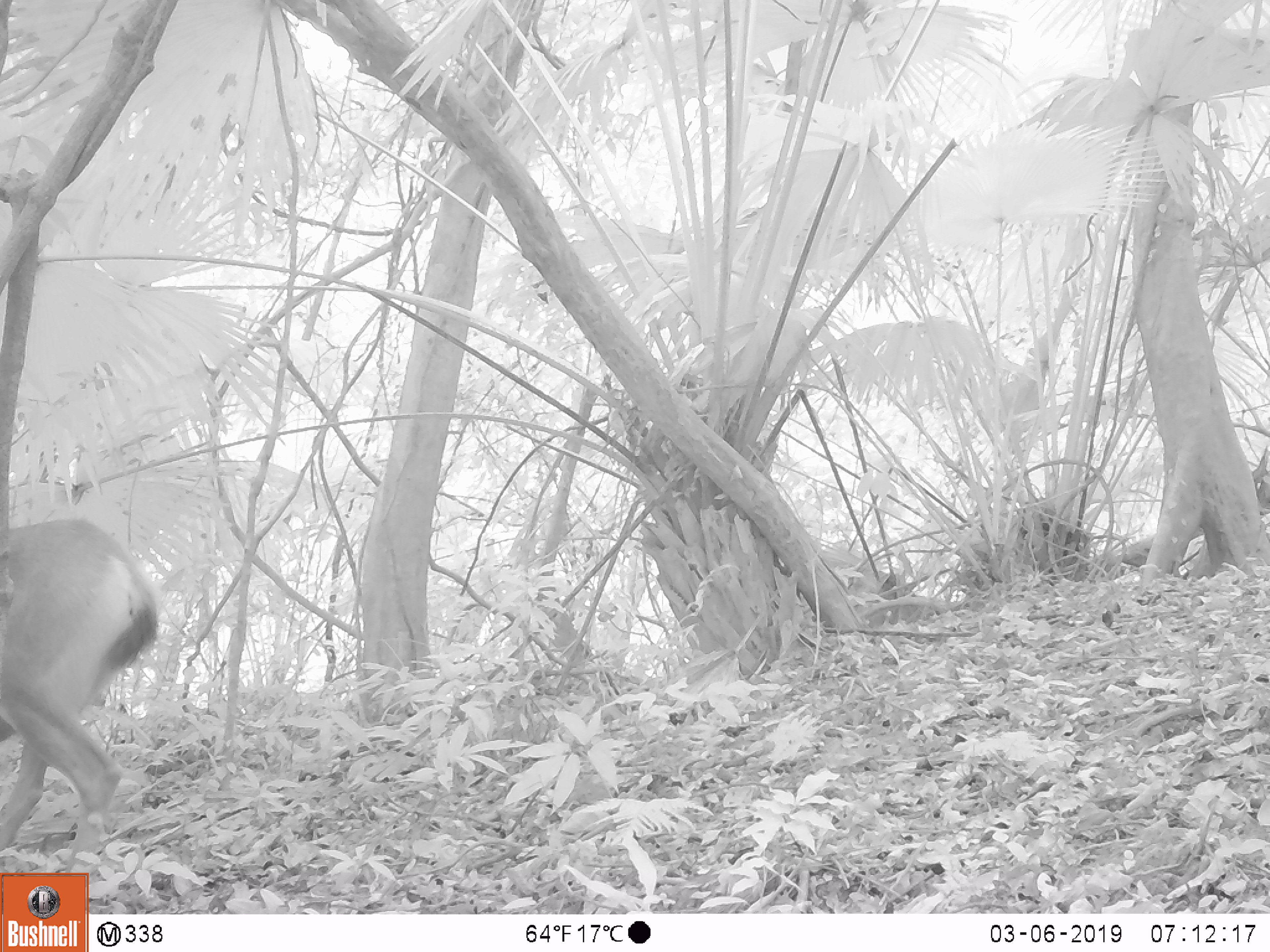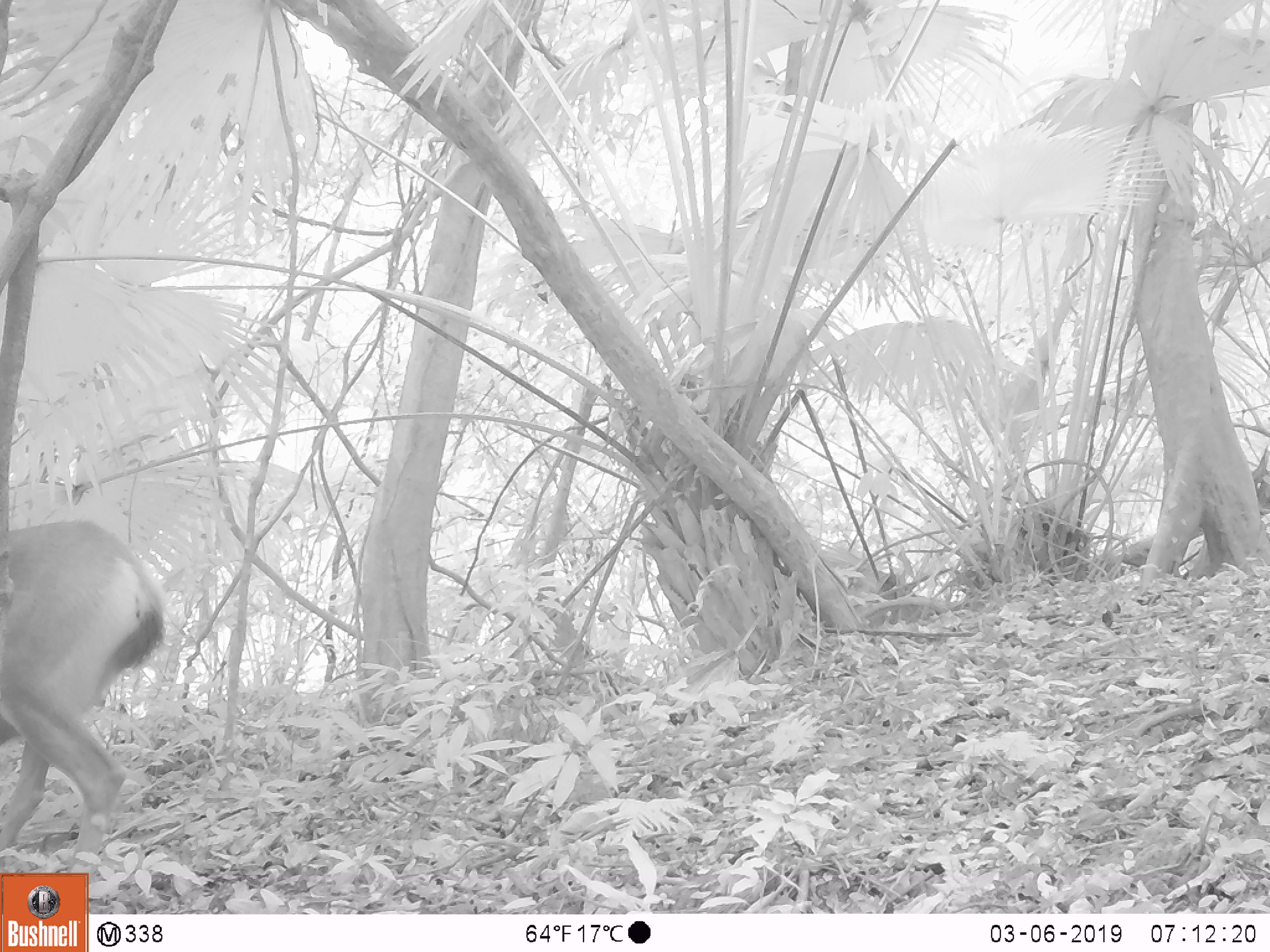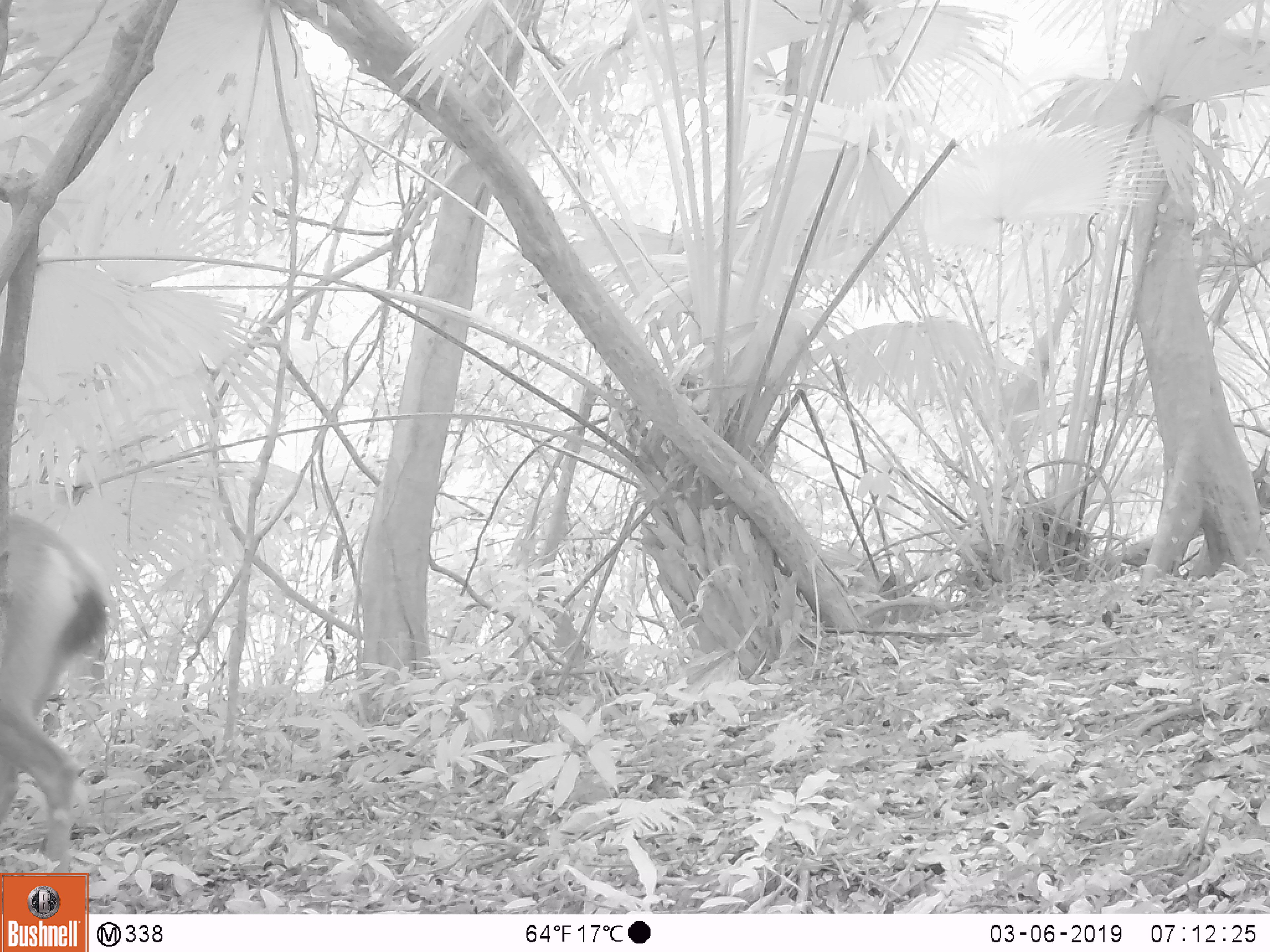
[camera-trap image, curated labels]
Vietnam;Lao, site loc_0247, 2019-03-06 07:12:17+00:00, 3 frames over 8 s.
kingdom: Animalia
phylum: Chordata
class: Mammalia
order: Artiodactyla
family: Cervidae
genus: Rusa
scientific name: Rusa unicolor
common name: sambar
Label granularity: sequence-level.